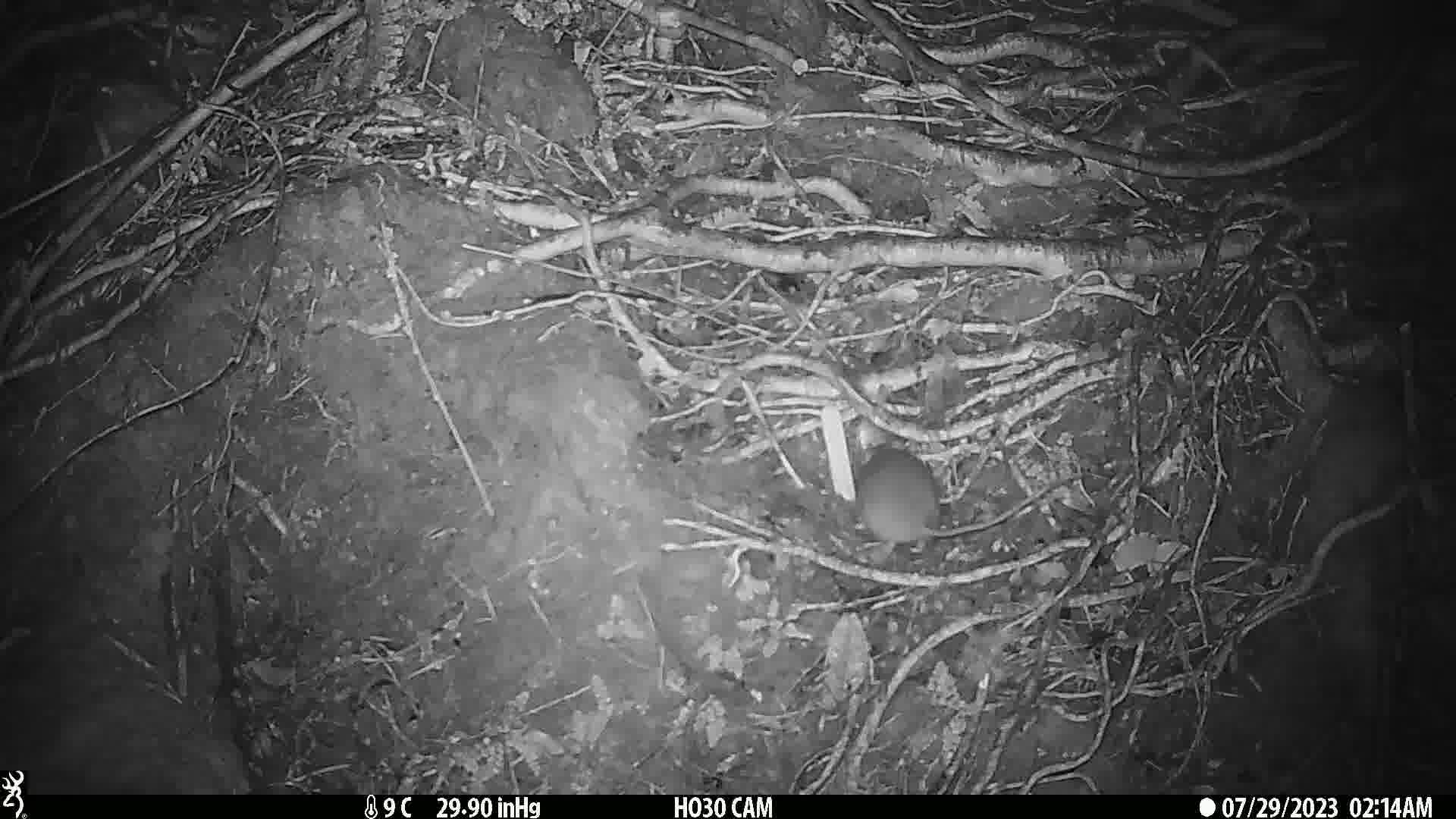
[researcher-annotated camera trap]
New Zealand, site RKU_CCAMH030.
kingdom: Animalia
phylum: Chordata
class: Mammalia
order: Rodentia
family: Muridae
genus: Rattus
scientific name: Rattus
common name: rat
Rat (Rattus).